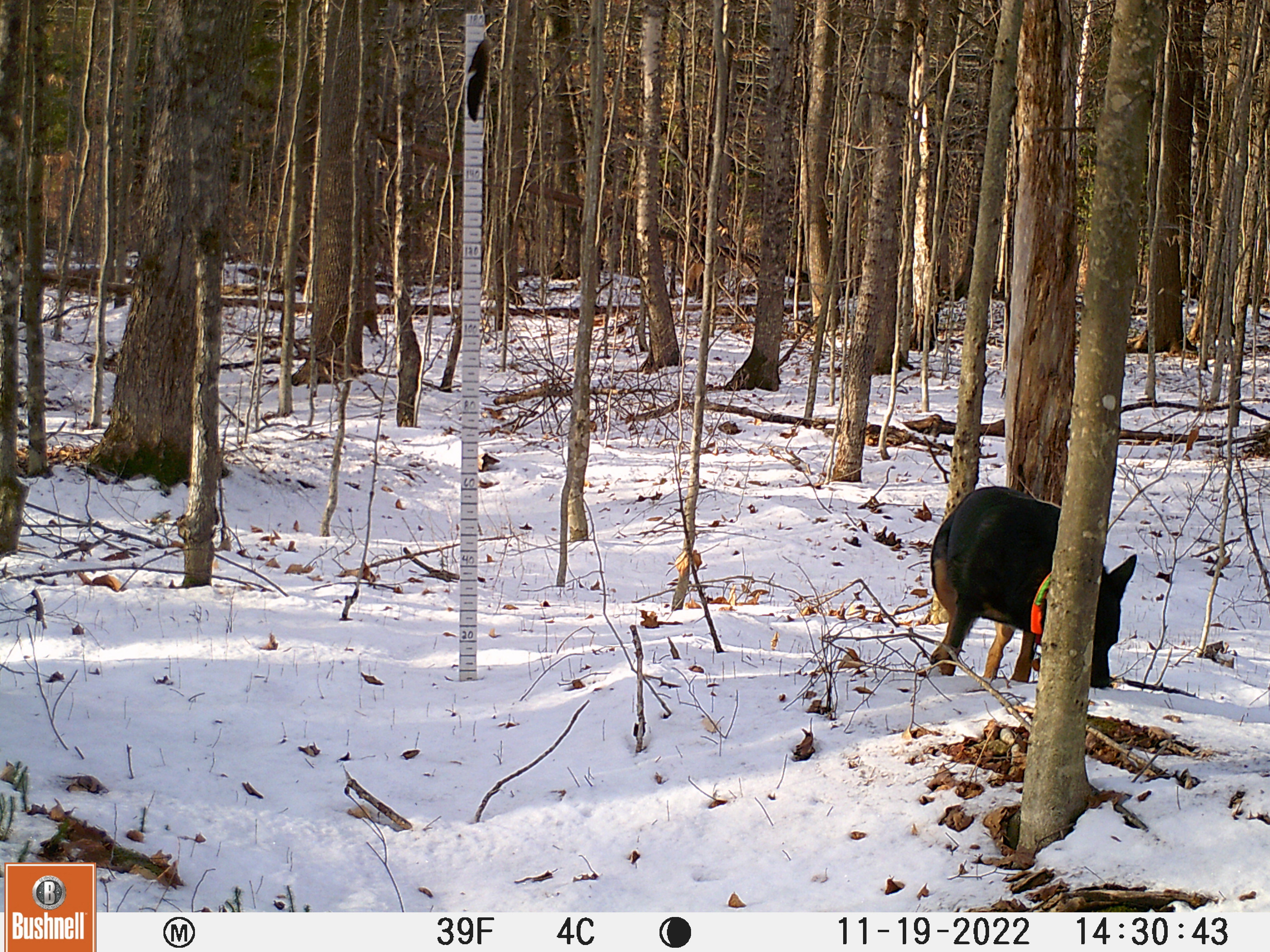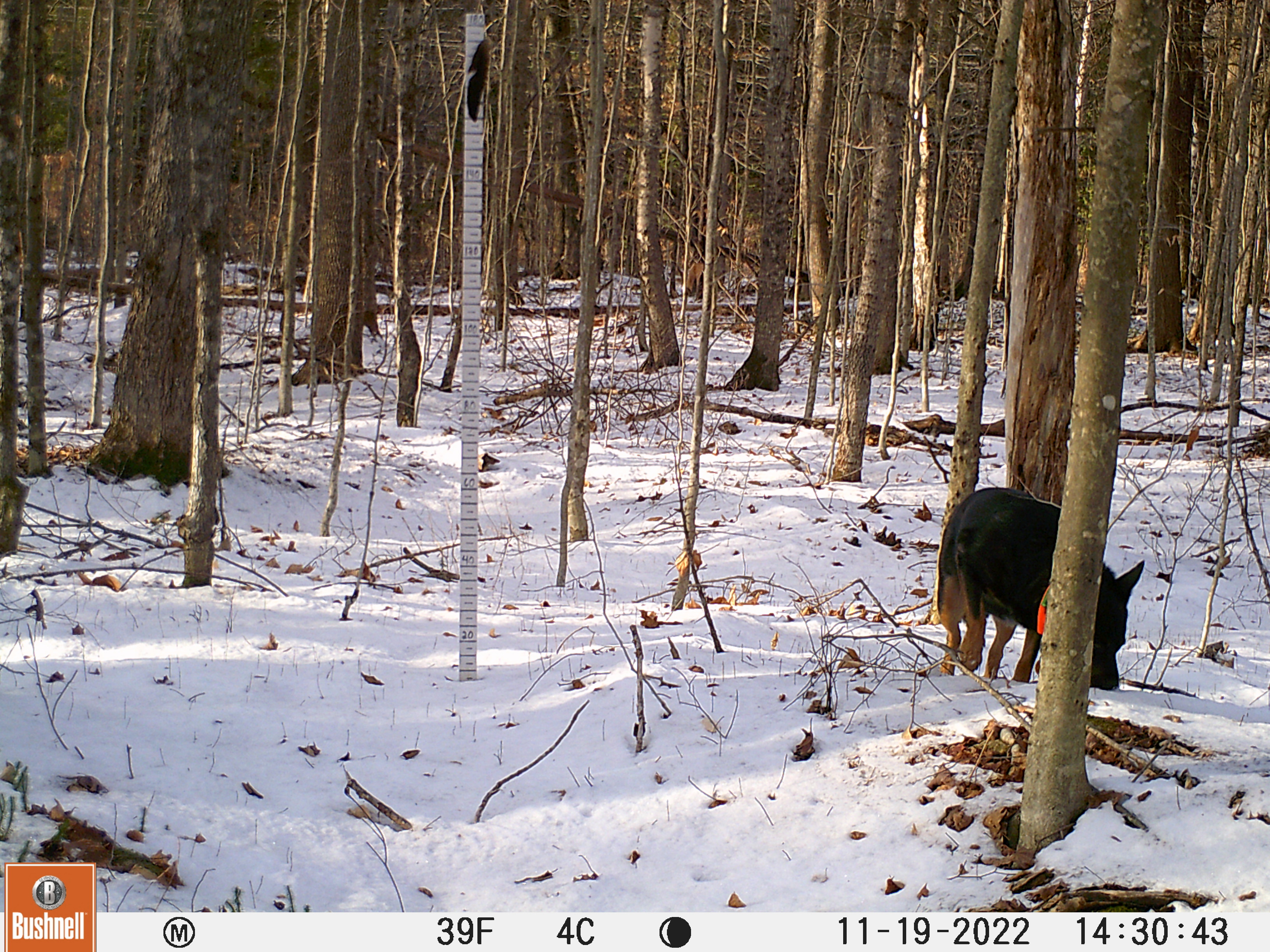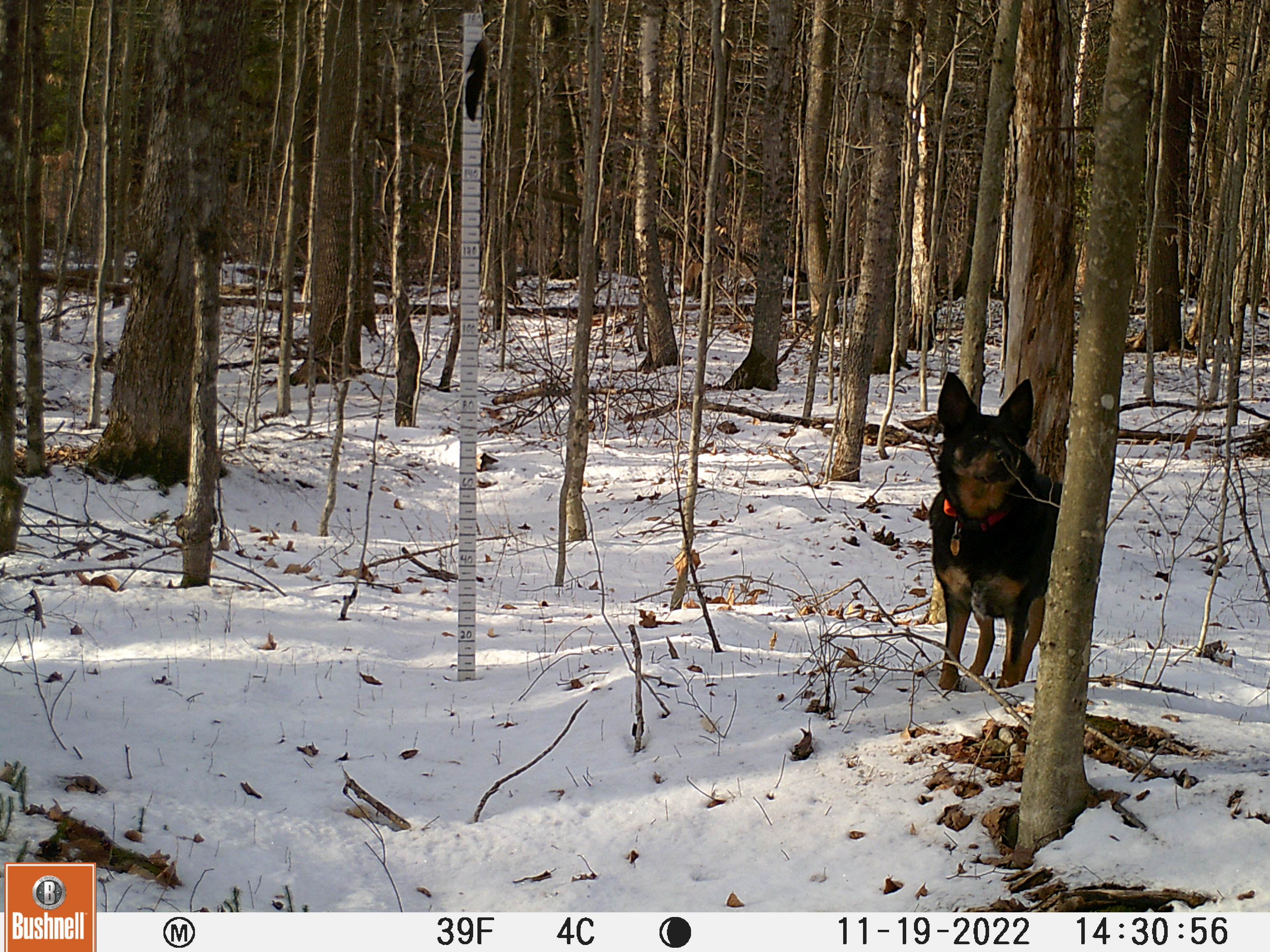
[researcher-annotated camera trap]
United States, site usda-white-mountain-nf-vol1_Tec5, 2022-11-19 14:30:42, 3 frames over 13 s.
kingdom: Animalia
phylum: Chordata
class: Mammalia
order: Carnivora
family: Canidae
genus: Canis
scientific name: Canis familiaris familiaris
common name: domestic dog